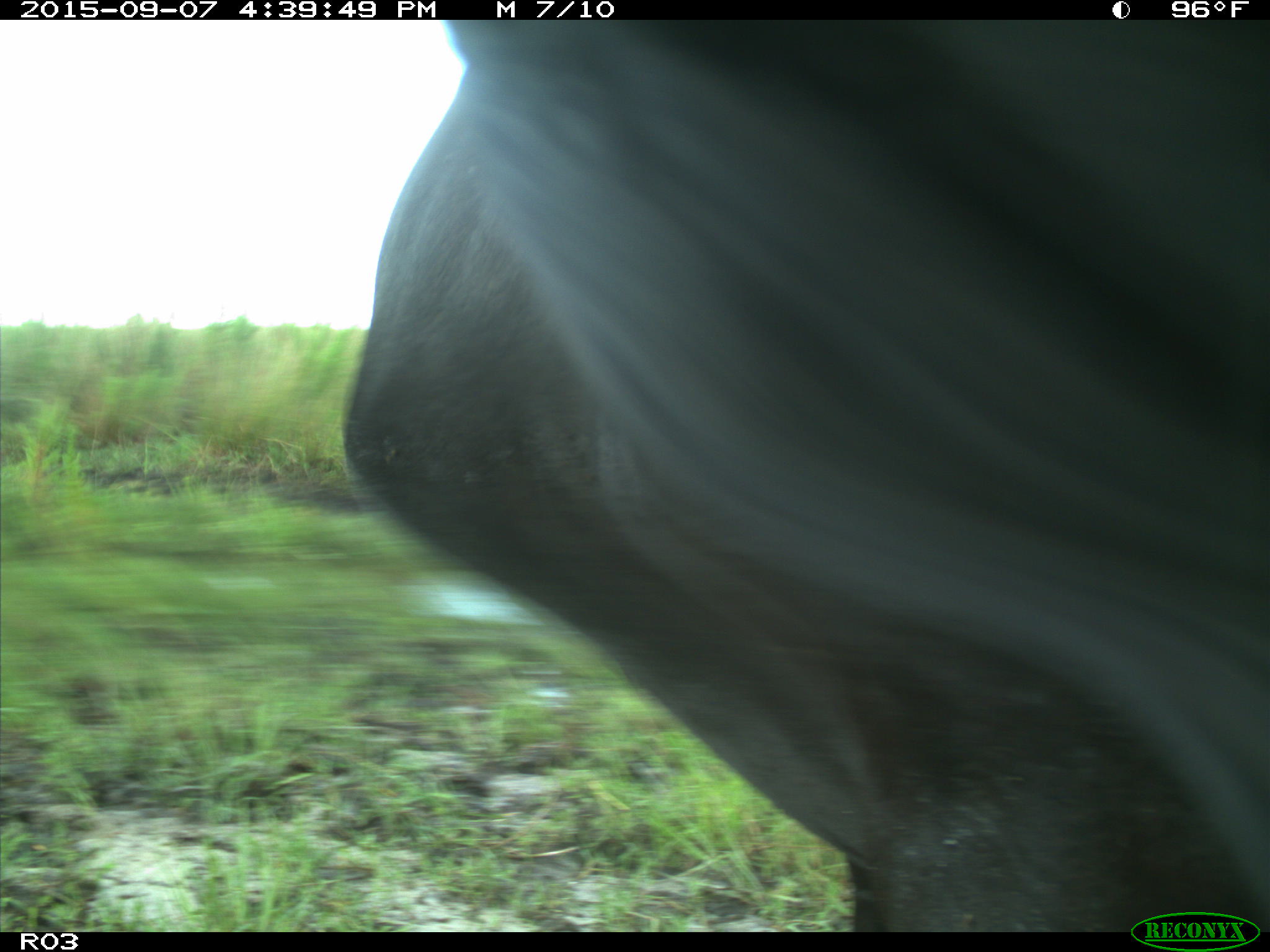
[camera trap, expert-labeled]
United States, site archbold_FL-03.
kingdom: Animalia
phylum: Chordata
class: Mammalia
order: Artiodactyla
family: Bovidae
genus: Bos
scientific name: Bos taurus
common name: domestic cow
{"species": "Bos taurus (domestic cow)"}